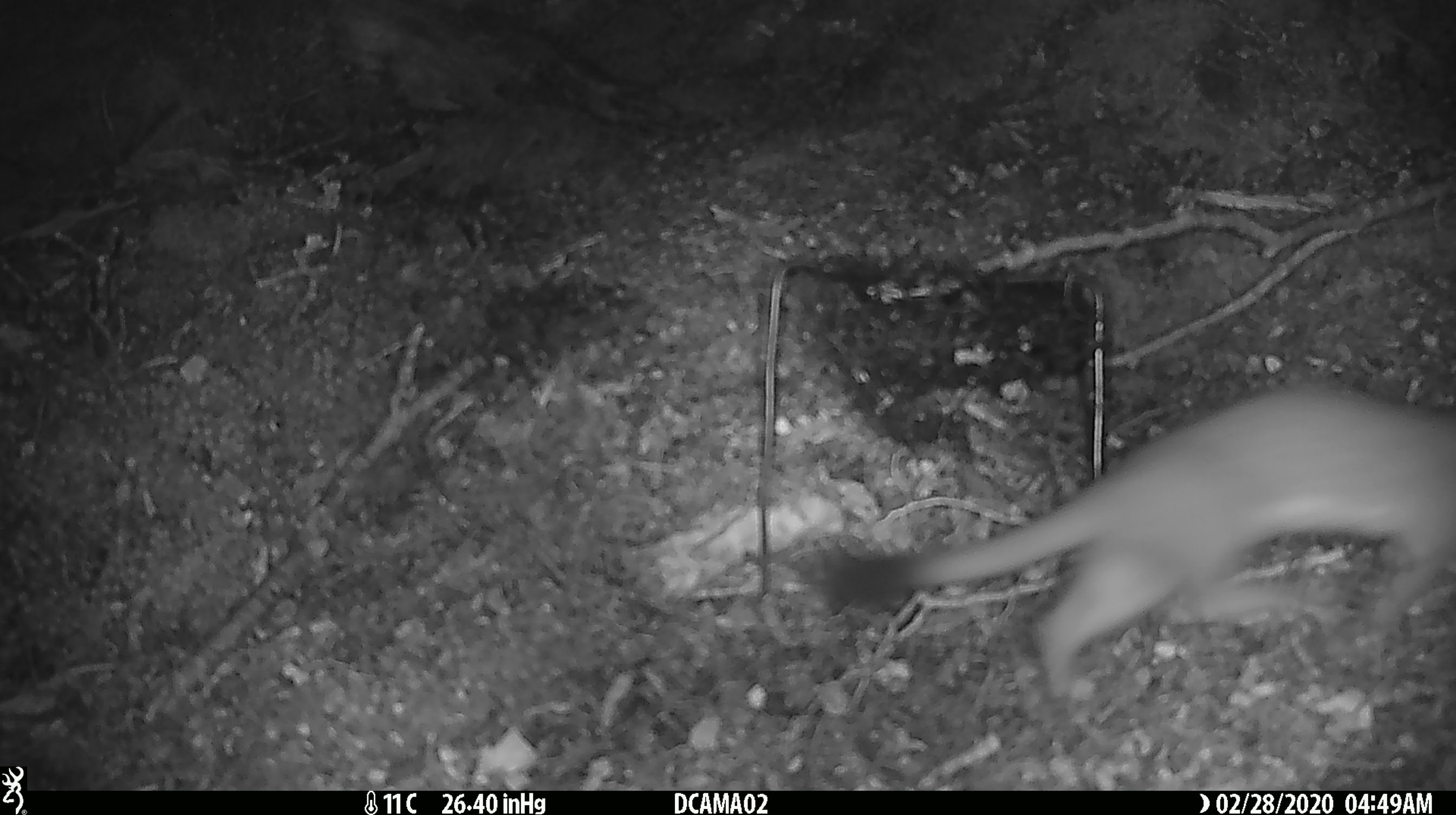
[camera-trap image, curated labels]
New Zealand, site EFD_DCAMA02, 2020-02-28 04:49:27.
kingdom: Animalia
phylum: Chordata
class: Mammalia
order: Carnivora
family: Mustelidae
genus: Mustela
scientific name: Mustela erminea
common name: stoat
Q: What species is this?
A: Stoat (Mustela erminea).